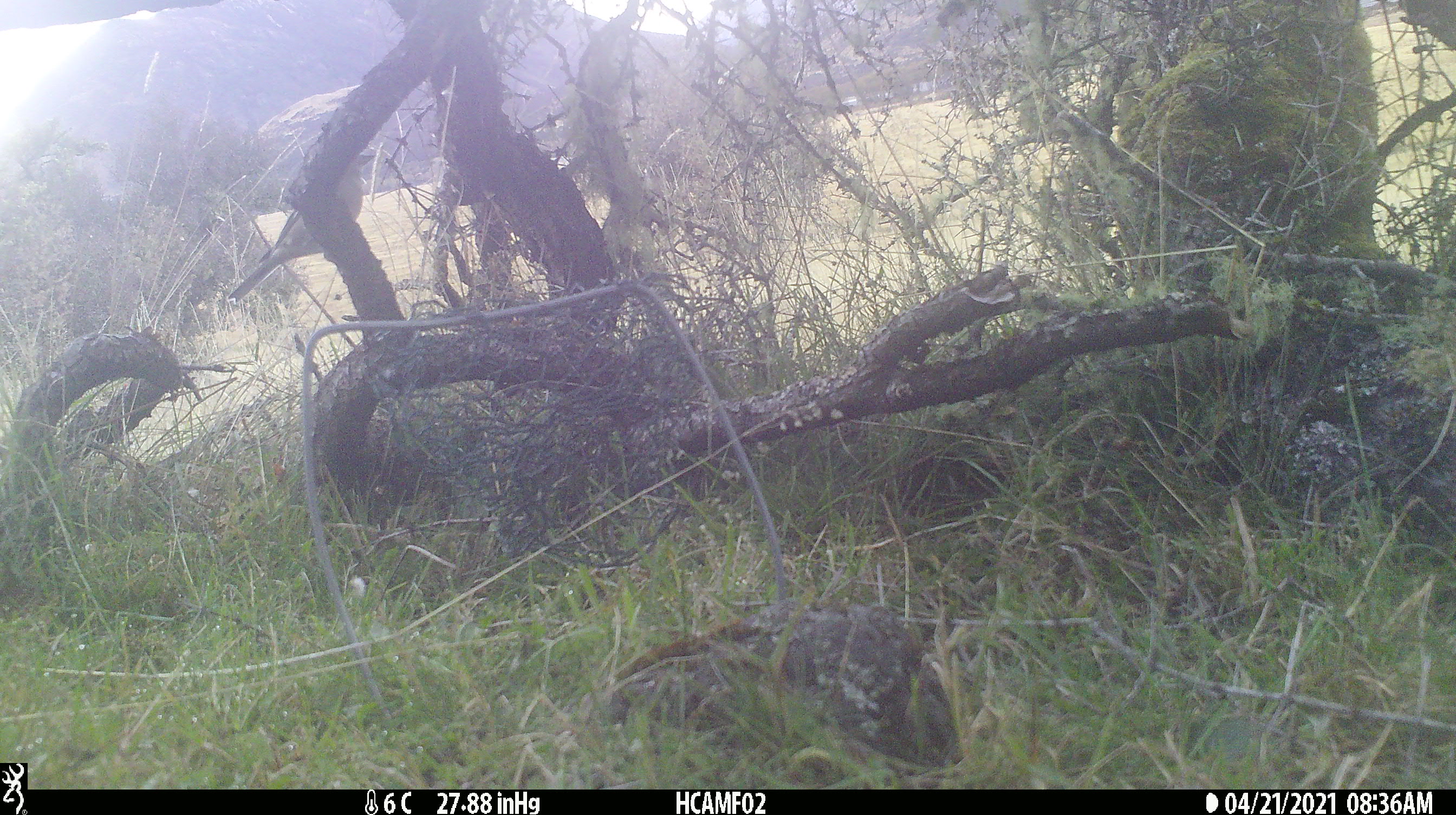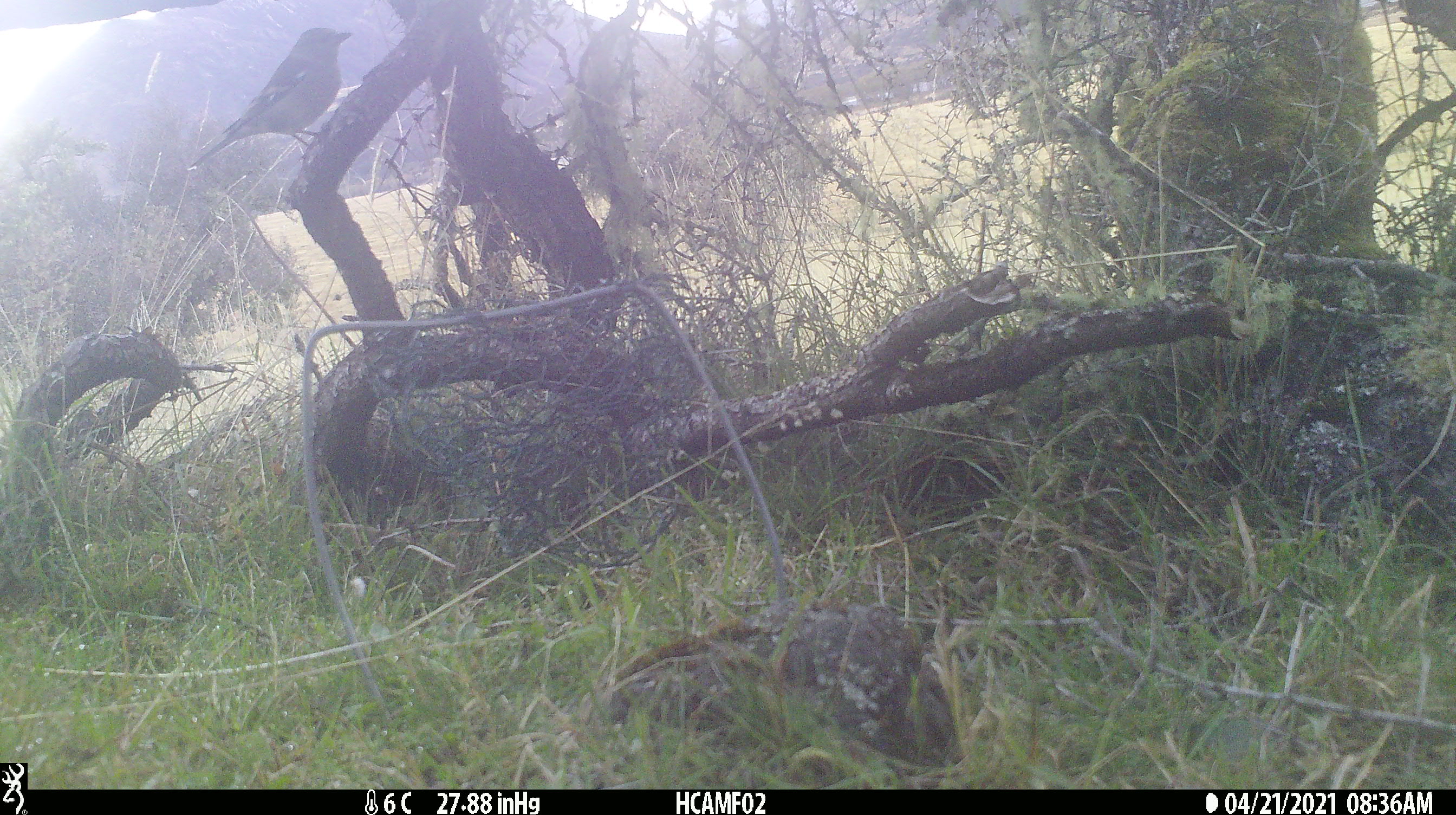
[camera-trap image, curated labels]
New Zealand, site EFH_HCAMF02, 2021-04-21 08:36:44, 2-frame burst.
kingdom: Animalia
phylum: Chordata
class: Aves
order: Passeriformes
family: Fringillidae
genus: Fringilla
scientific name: Fringilla coelebs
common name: common chaffinch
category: chaffinch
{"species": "chaffinch (common chaffinch) (Fringilla coelebs)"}